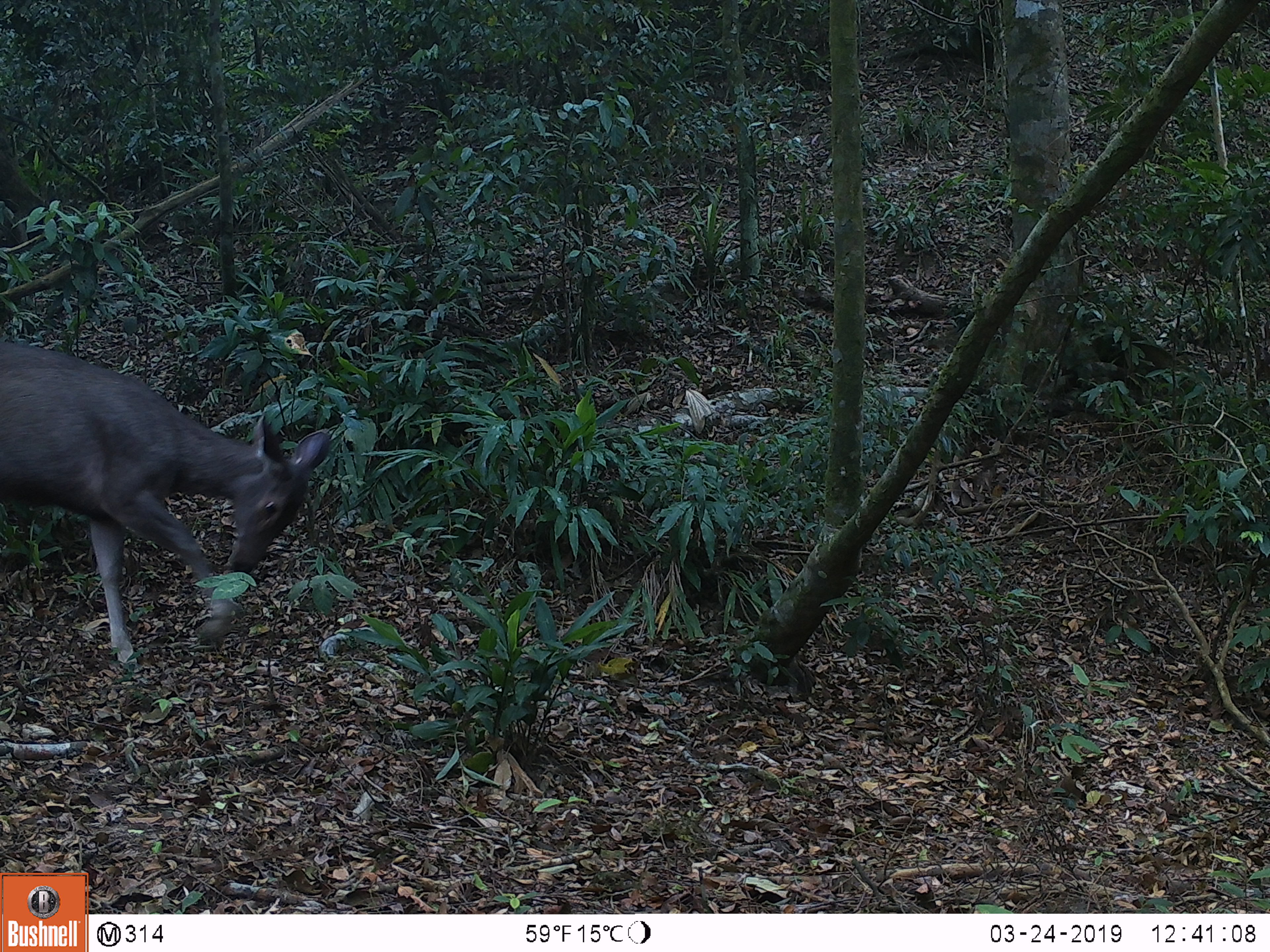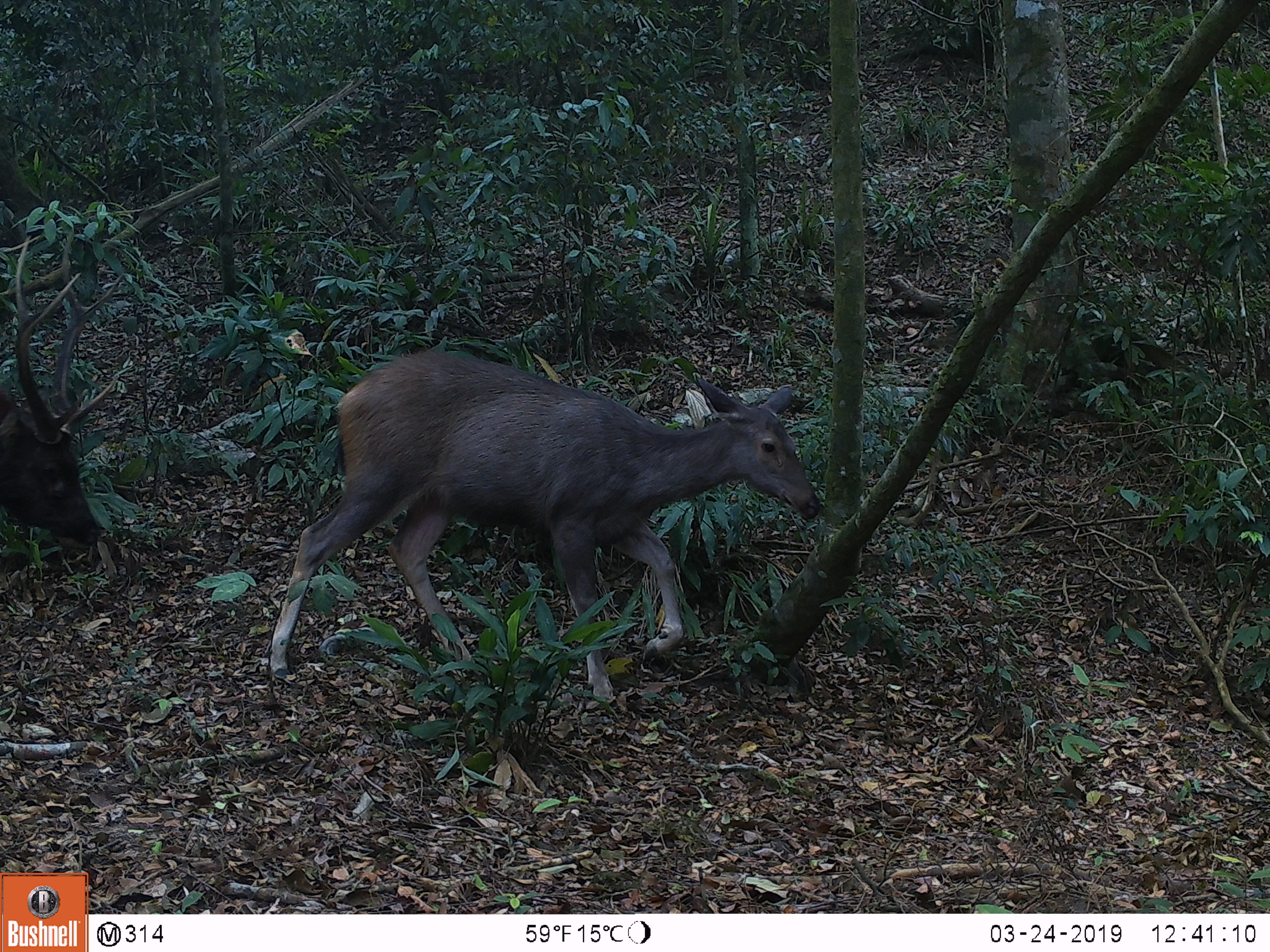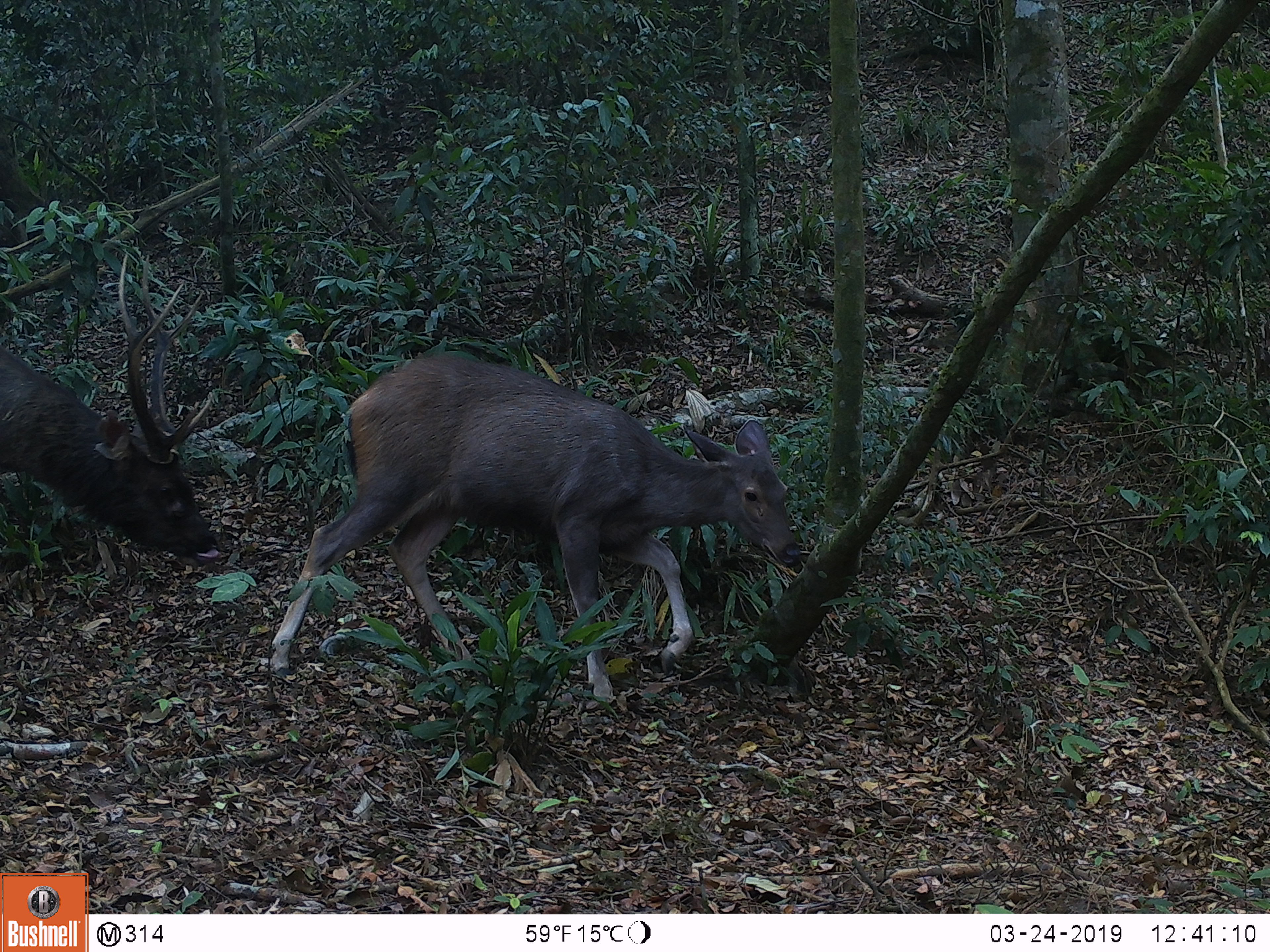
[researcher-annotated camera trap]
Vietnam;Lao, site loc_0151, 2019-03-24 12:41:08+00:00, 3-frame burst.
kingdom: Animalia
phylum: Chordata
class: Mammalia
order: Artiodactyla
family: Cervidae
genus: Rusa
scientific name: Rusa unicolor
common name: sambar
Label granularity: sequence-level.